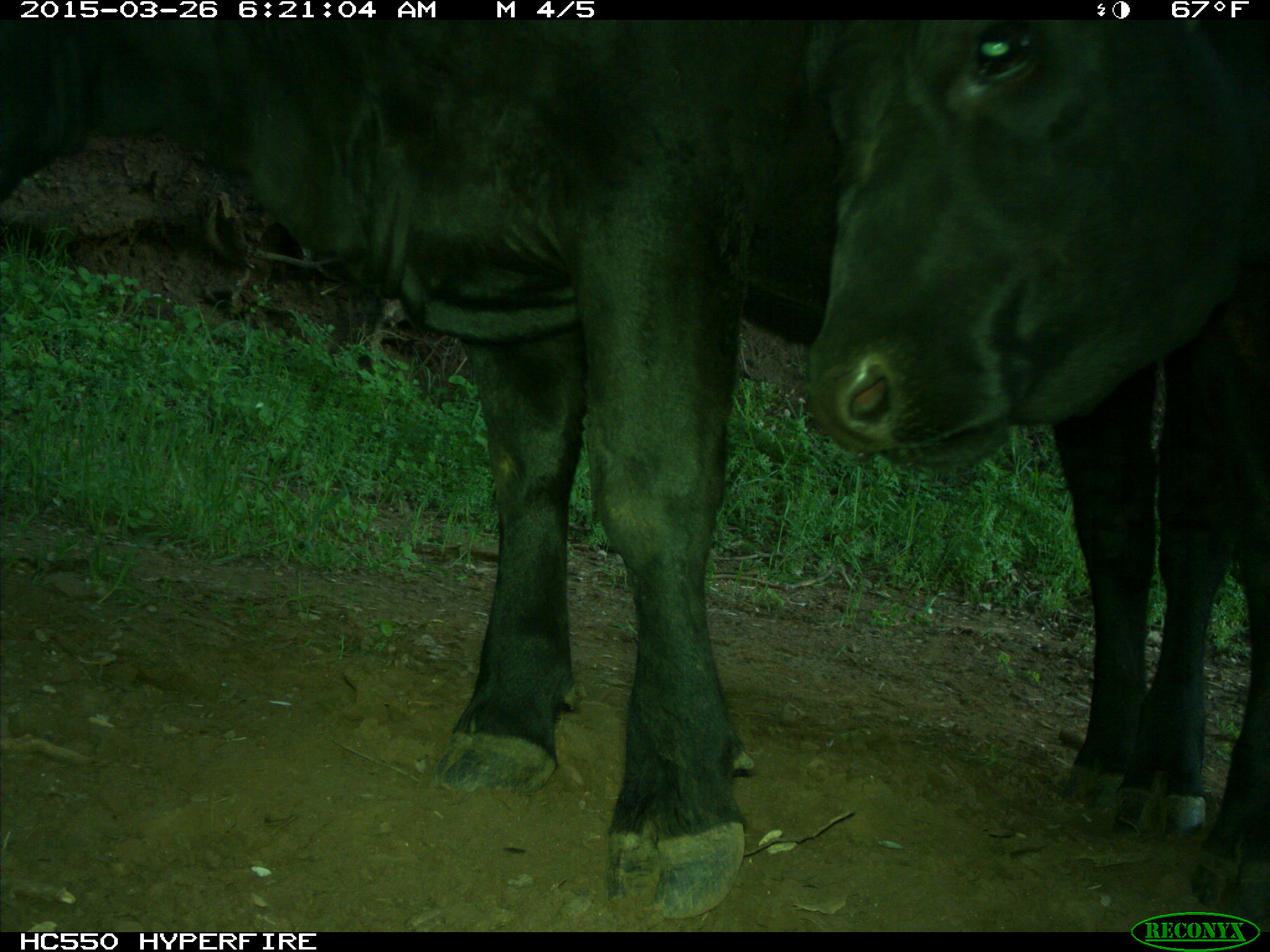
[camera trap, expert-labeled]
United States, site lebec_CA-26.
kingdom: Animalia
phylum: Chordata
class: Mammalia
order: Artiodactyla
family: Bovidae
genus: Bos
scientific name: Bos taurus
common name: domestic cow